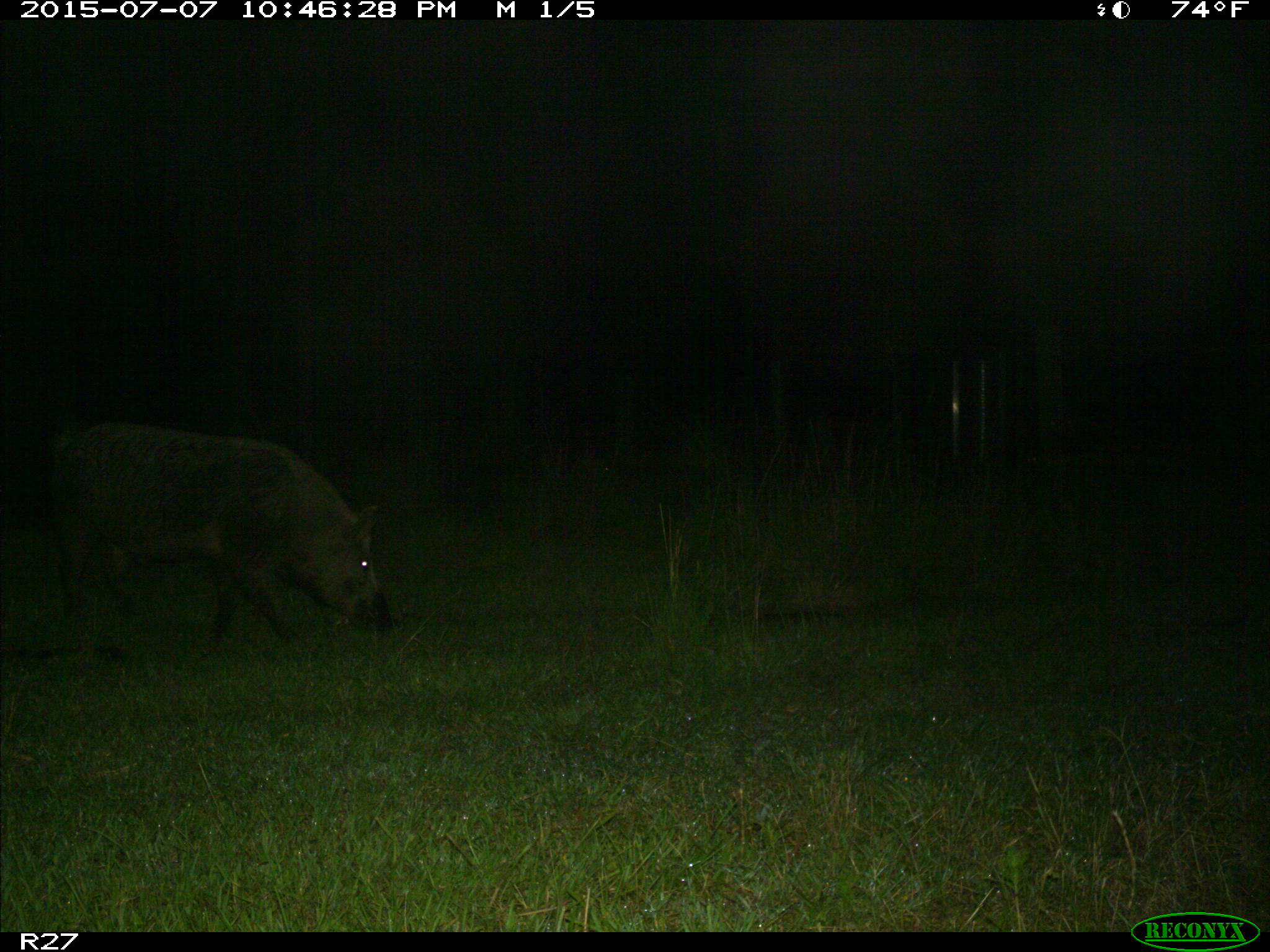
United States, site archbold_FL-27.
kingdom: Animalia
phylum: Chordata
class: Mammalia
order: Artiodactyla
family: Suidae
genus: Sus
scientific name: Sus scrofa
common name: wild boar